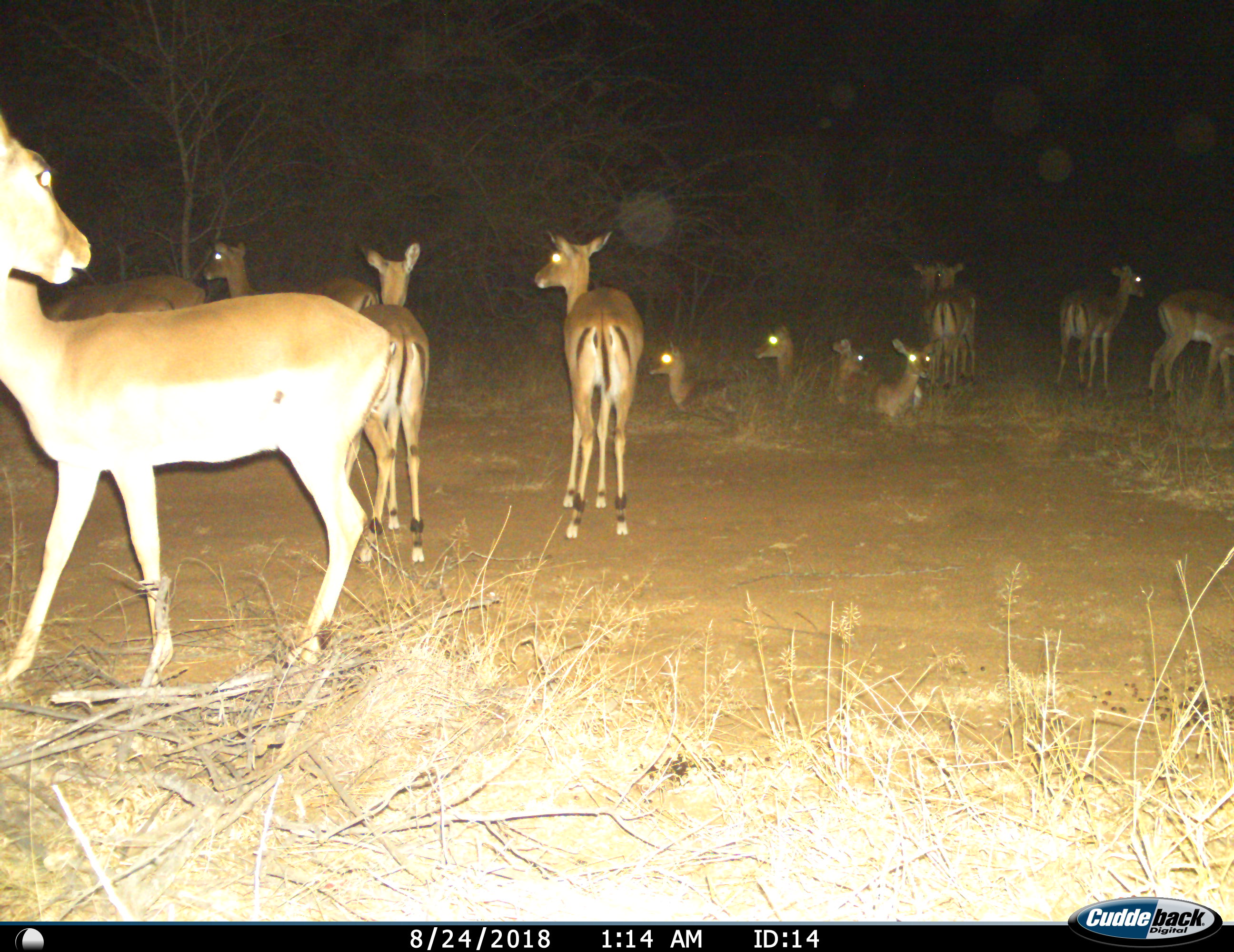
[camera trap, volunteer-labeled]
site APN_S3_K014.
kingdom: Animalia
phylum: Chordata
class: Mammalia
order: Artiodactyla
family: Bovidae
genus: Aepyceros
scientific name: Aepyceros melampus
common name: impala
Impala (Aepyceros melampus), count 11-50. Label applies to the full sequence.